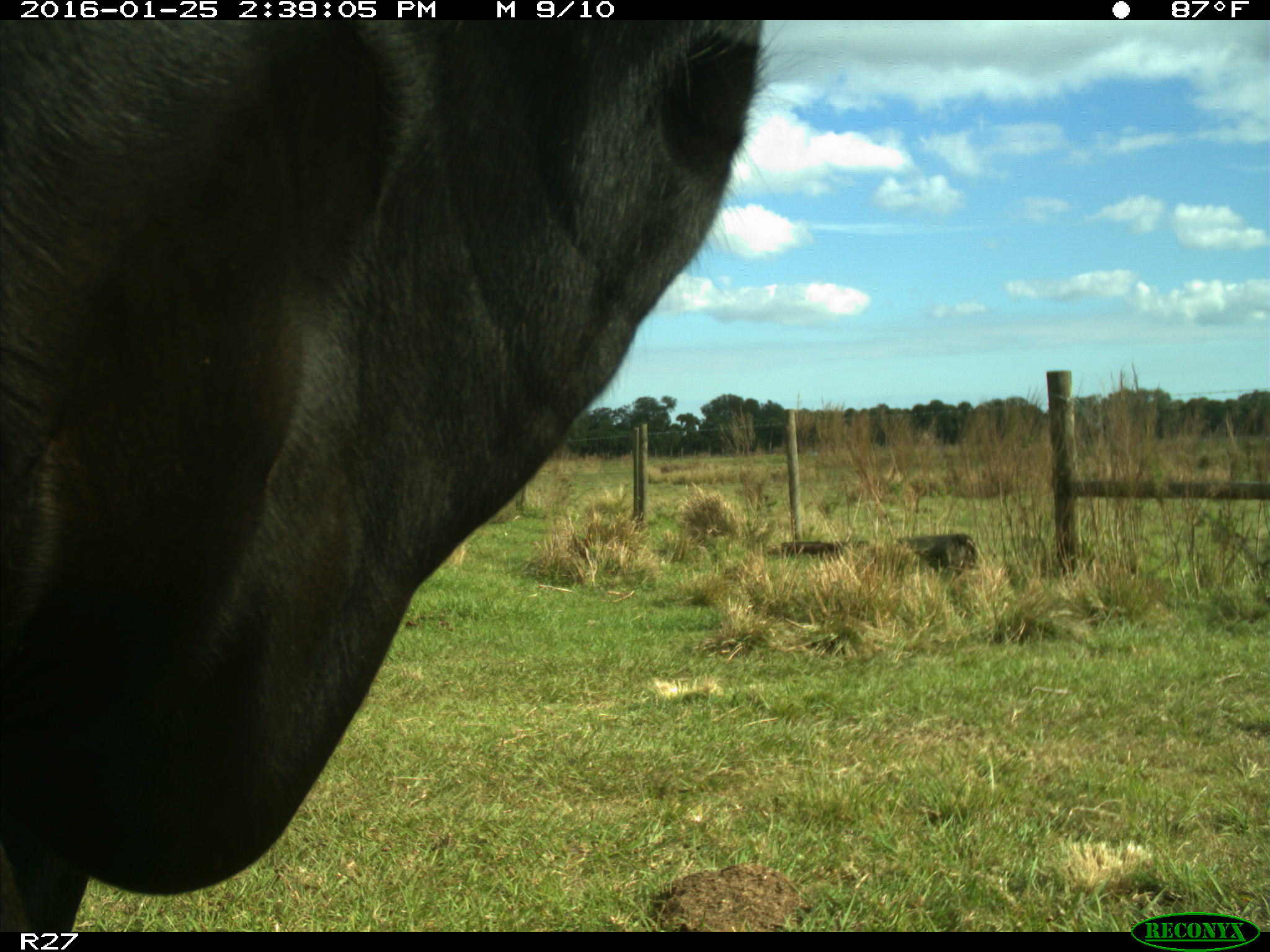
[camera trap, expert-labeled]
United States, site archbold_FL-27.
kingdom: Animalia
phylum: Chordata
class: Mammalia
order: Artiodactyla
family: Bovidae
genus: Bos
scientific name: Bos taurus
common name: domestic cow